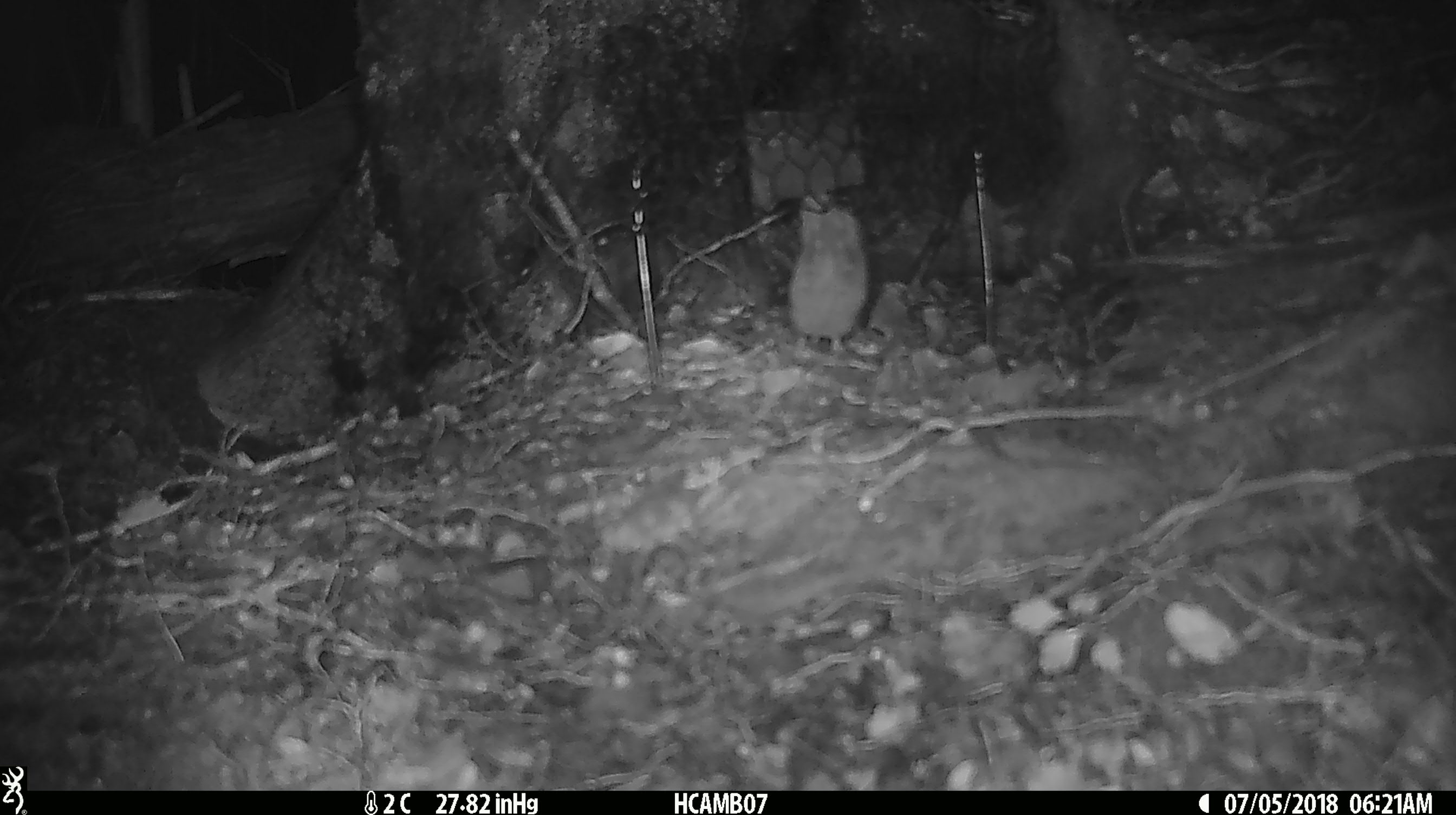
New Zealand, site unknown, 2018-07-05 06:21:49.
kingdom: Animalia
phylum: Chordata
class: Mammalia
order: Rodentia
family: Muridae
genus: Mus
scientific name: Mus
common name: mouse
Mouse (Mus).